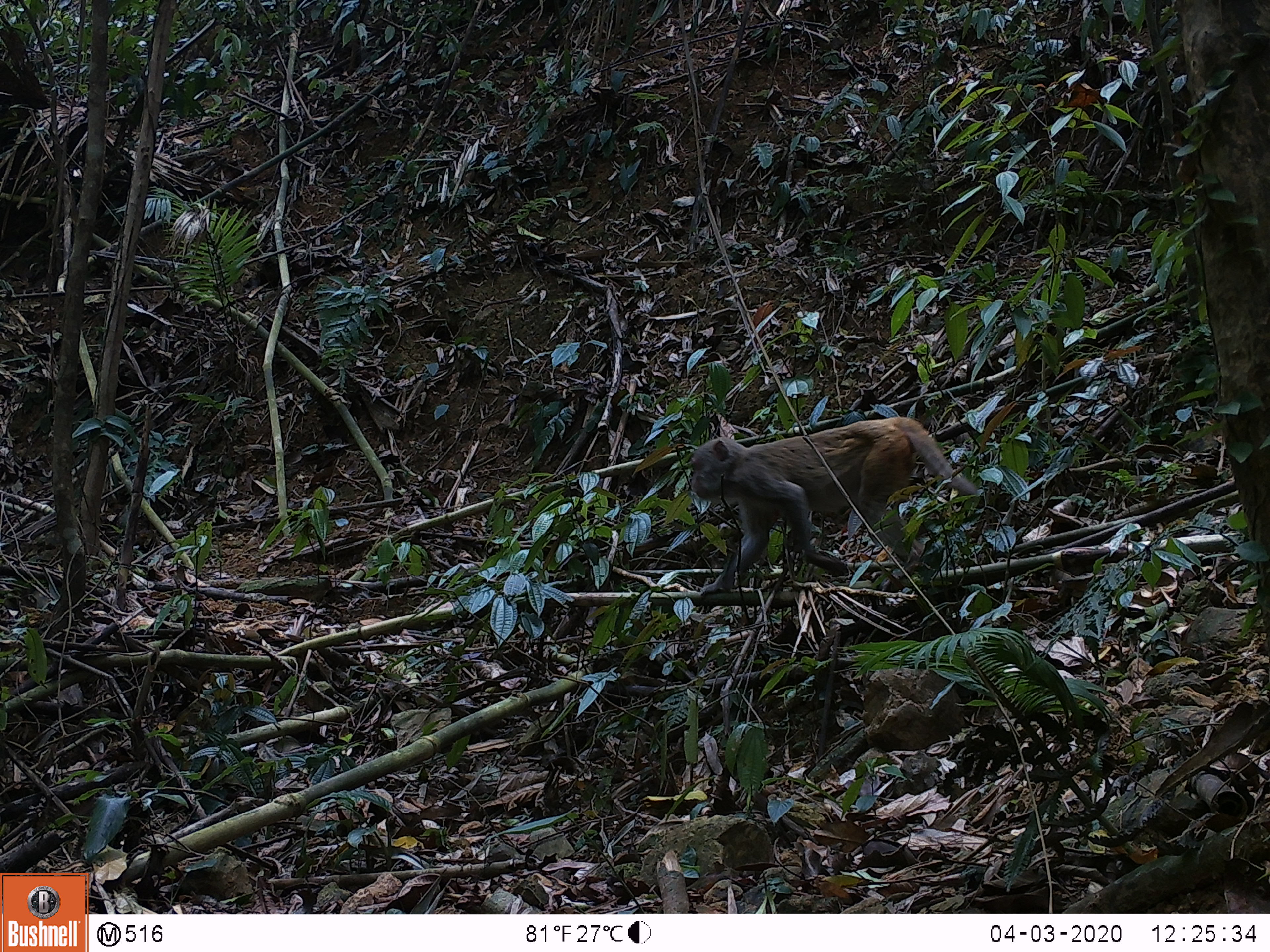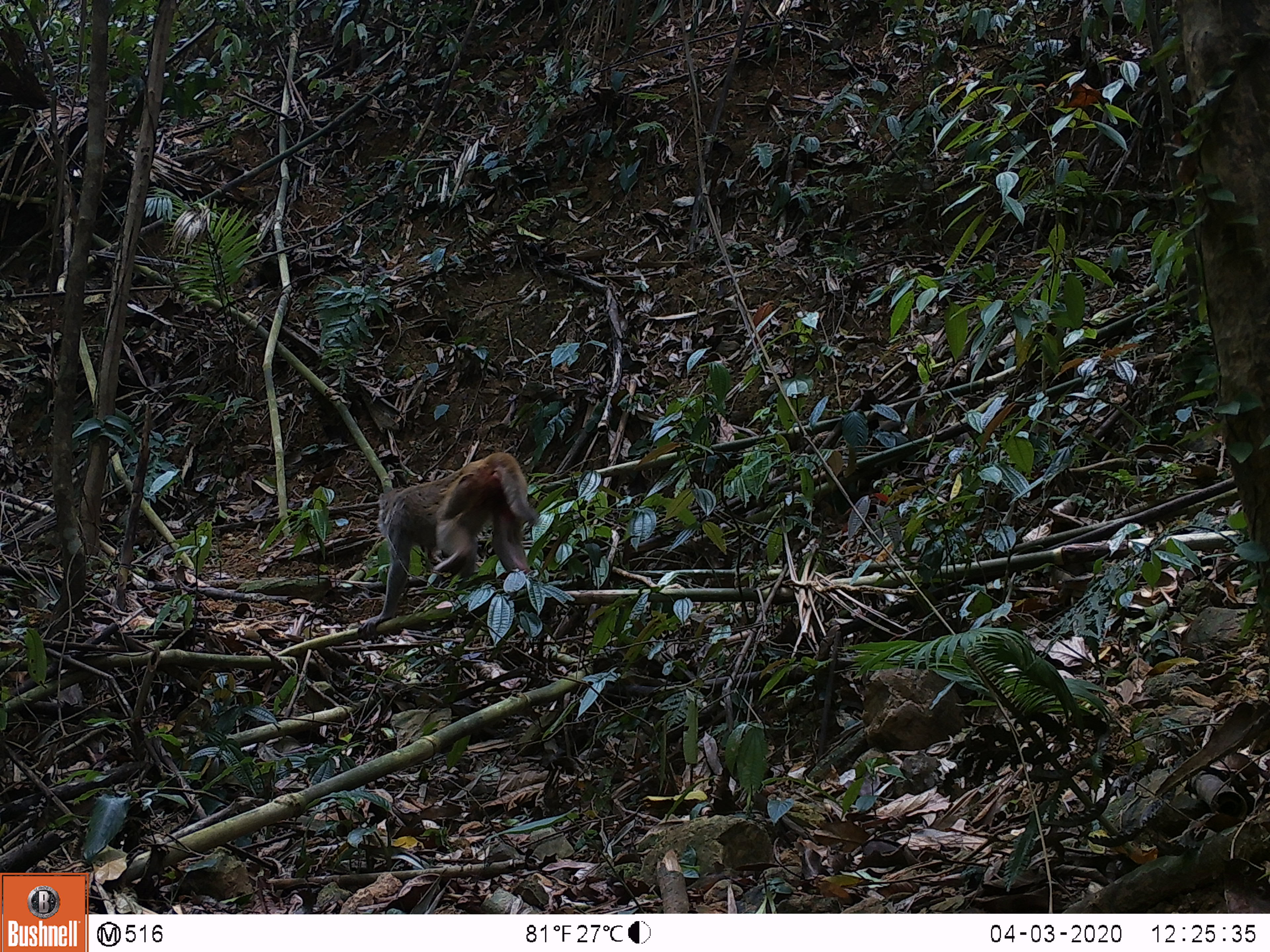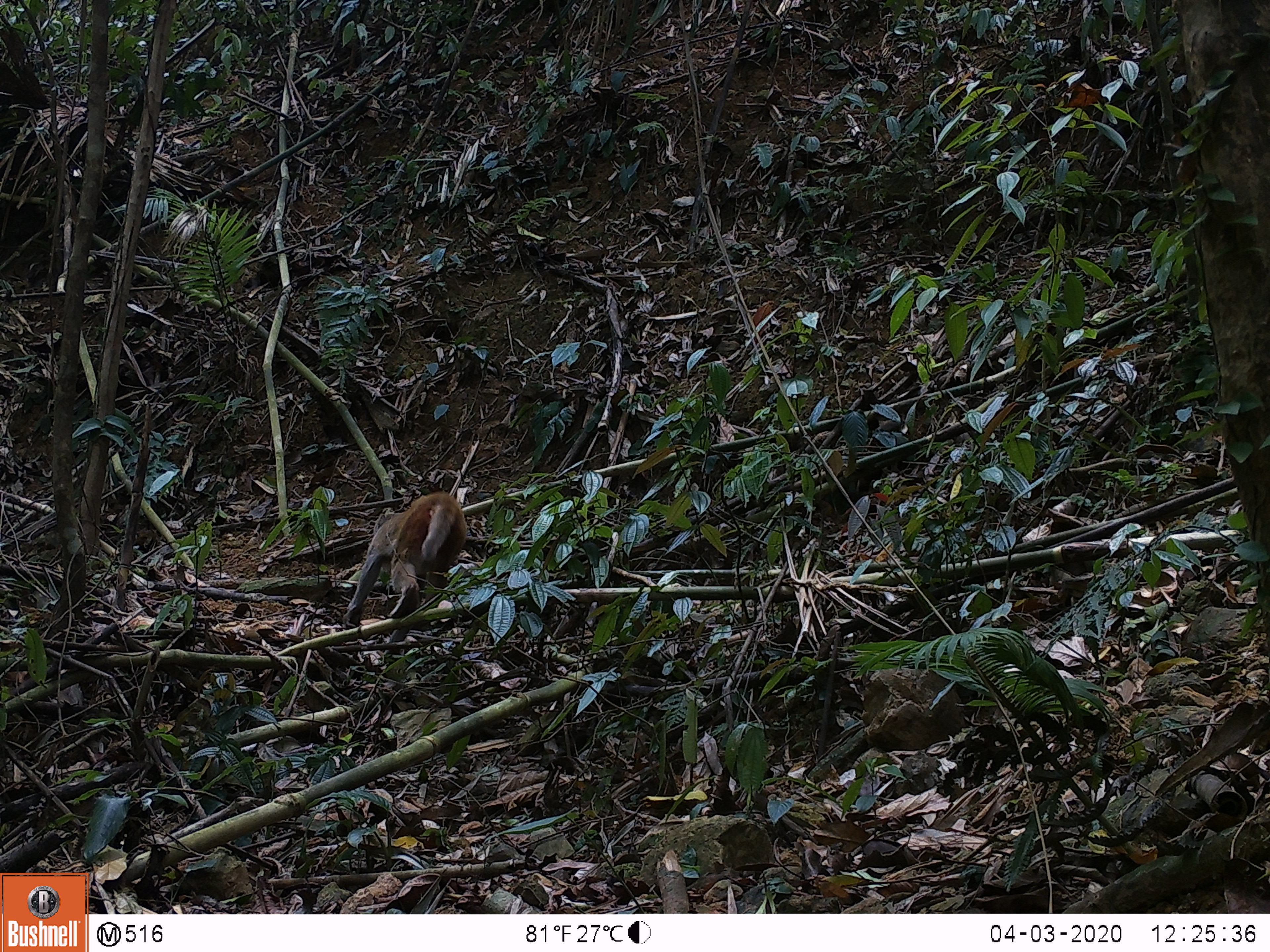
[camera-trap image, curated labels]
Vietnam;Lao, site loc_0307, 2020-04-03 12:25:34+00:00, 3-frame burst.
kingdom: Animalia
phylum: Chordata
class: Mammalia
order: Primates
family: Cercopithecidae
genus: Macaca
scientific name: Macaca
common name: macaques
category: assam or rhesus macaque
Assam or rhesus macaque (macaques) (Macaca). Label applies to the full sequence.